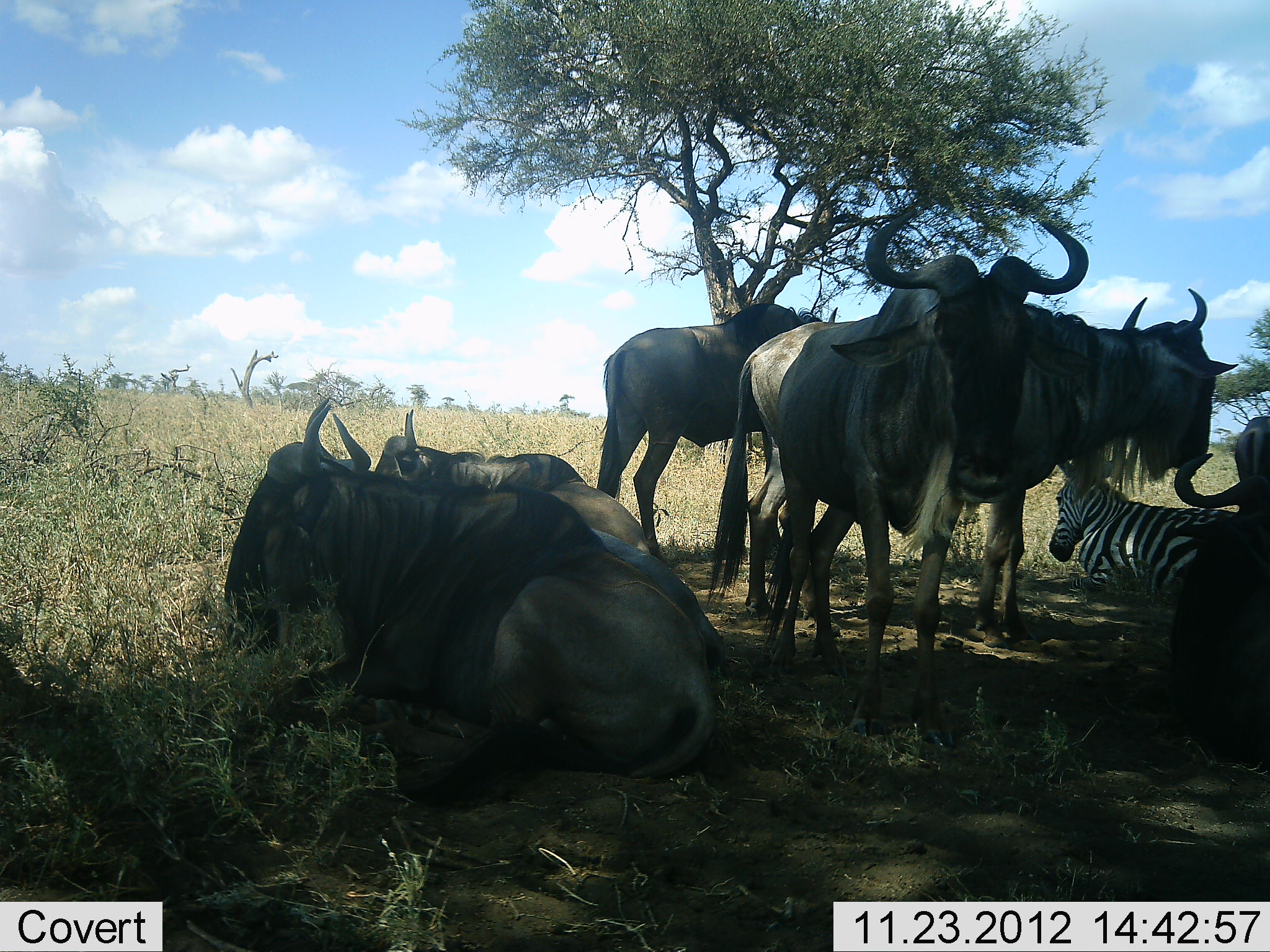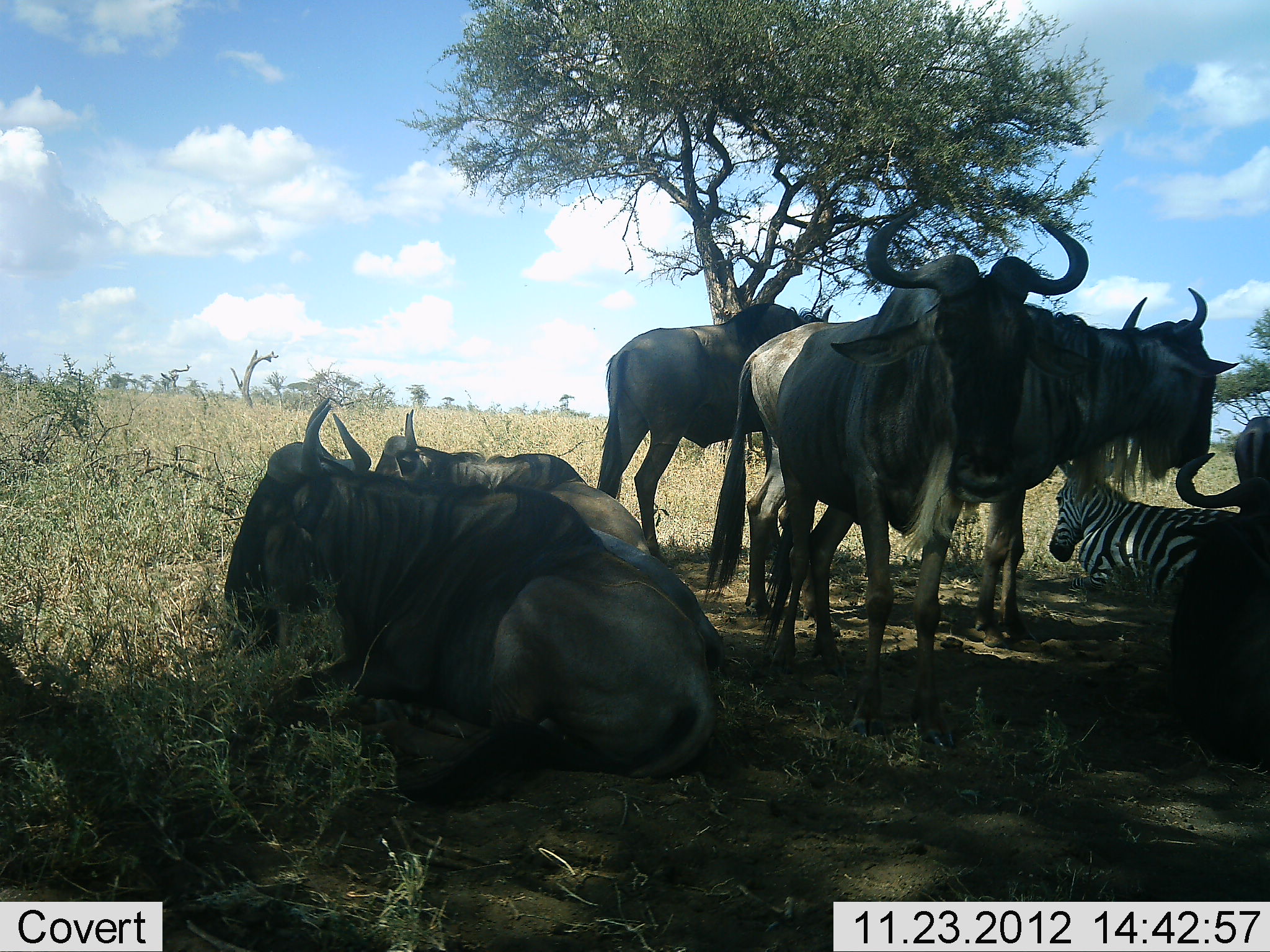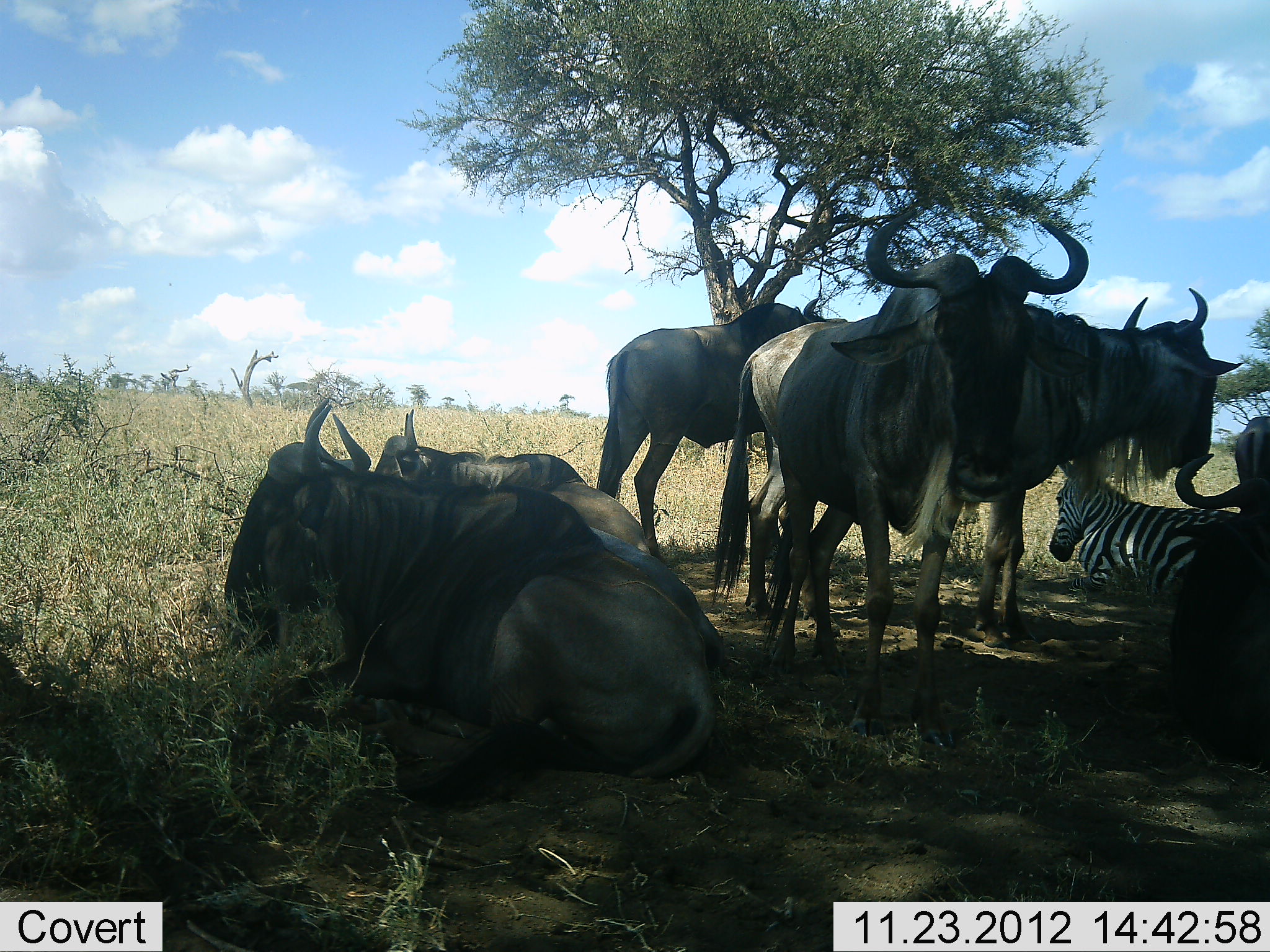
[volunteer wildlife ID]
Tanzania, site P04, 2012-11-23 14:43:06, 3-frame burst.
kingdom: Animalia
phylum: Chordata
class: Mammalia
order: Artiodactyla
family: Bovidae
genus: Connochaetes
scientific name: Connochaetes taurinus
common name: blue wildebeest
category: wildebeest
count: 6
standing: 50%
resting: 92%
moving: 0%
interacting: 17%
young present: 0%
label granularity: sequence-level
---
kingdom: Animalia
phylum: Chordata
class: Mammalia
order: Perissodactyla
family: Equidae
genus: Equus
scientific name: Equus quagga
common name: plains zebra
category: zebra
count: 1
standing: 0%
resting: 100%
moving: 0%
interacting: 0%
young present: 0%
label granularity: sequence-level